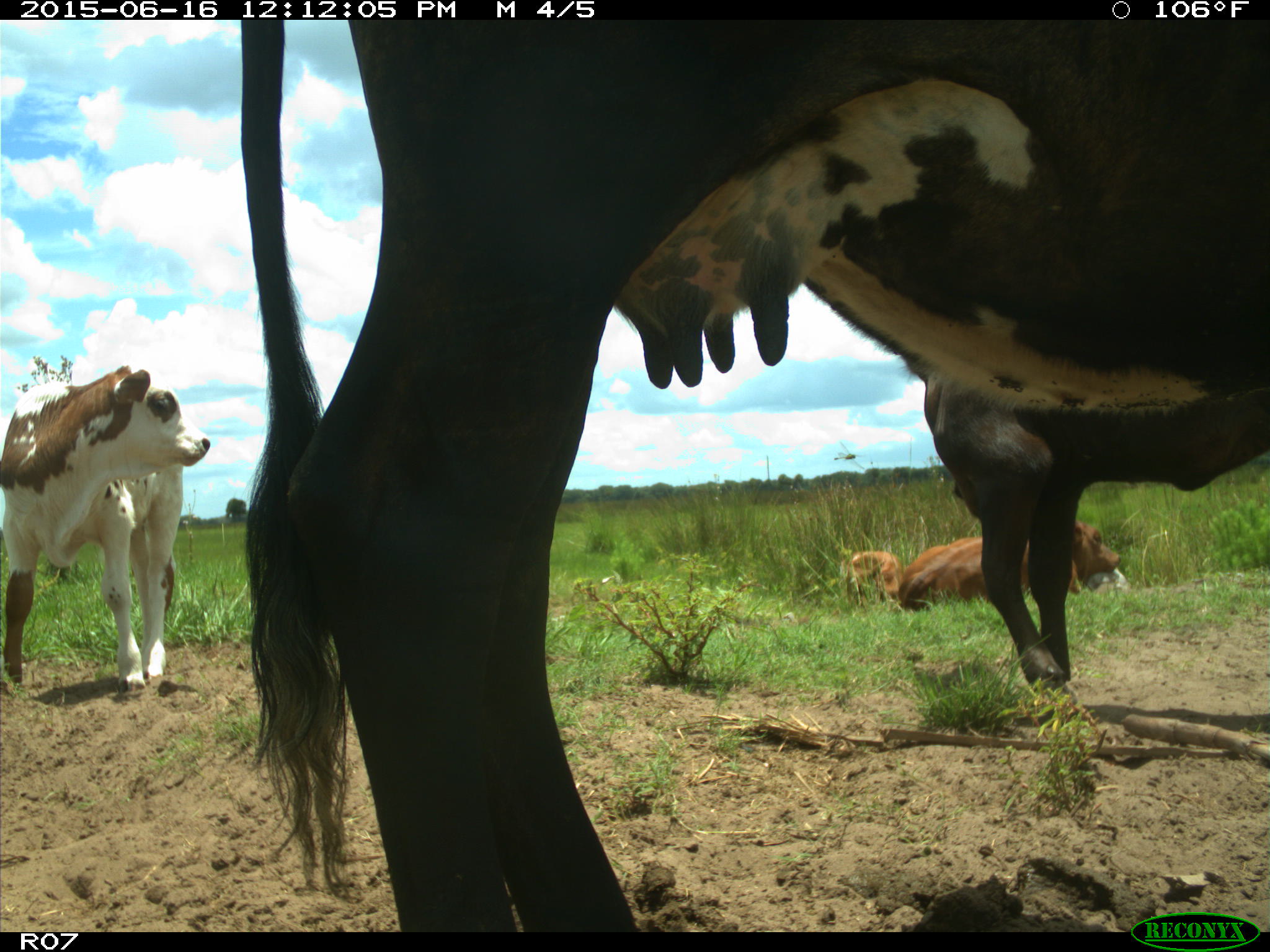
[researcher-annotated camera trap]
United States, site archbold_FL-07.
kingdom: Animalia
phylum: Chordata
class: Mammalia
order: Artiodactyla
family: Bovidae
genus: Bos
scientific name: Bos taurus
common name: domestic cow